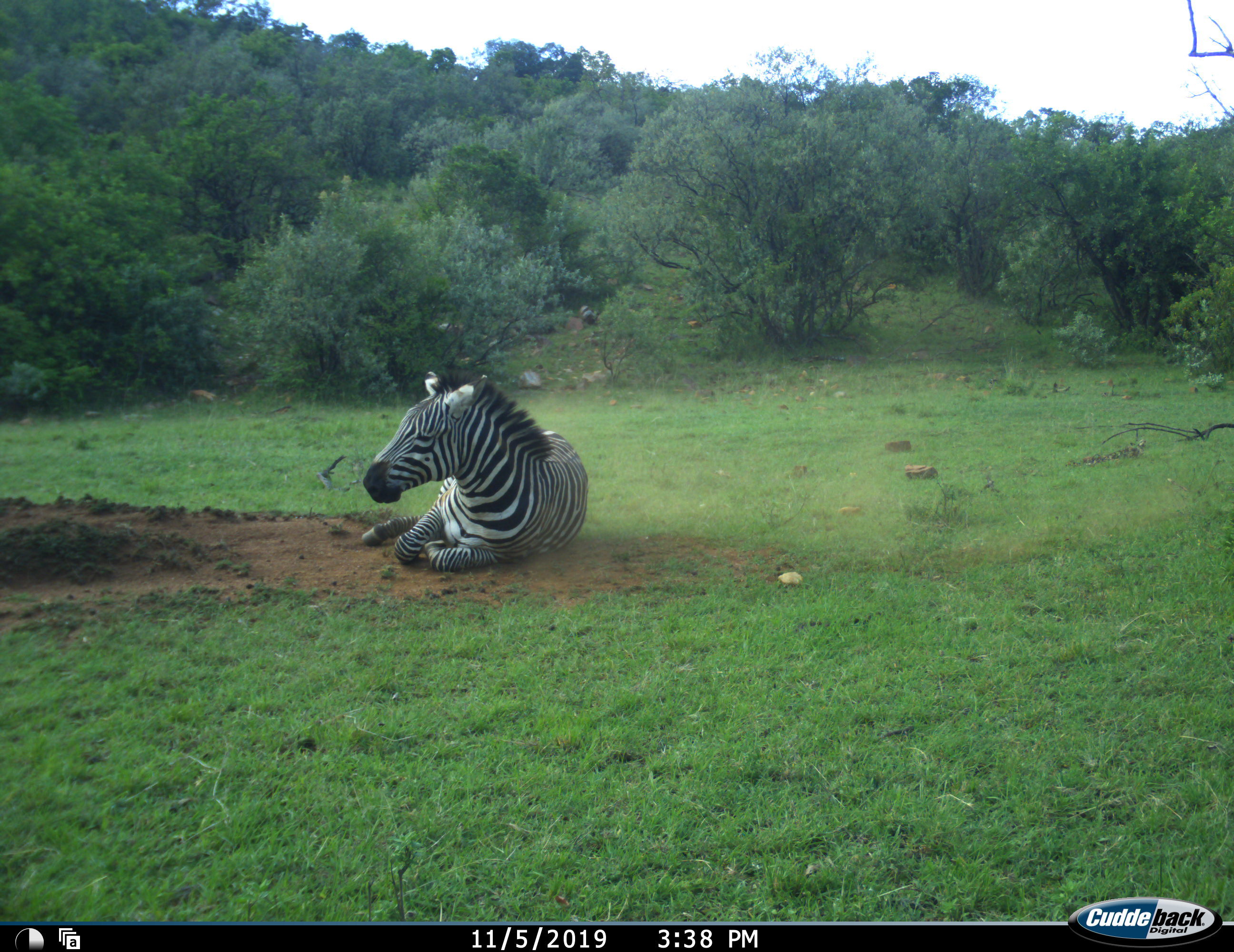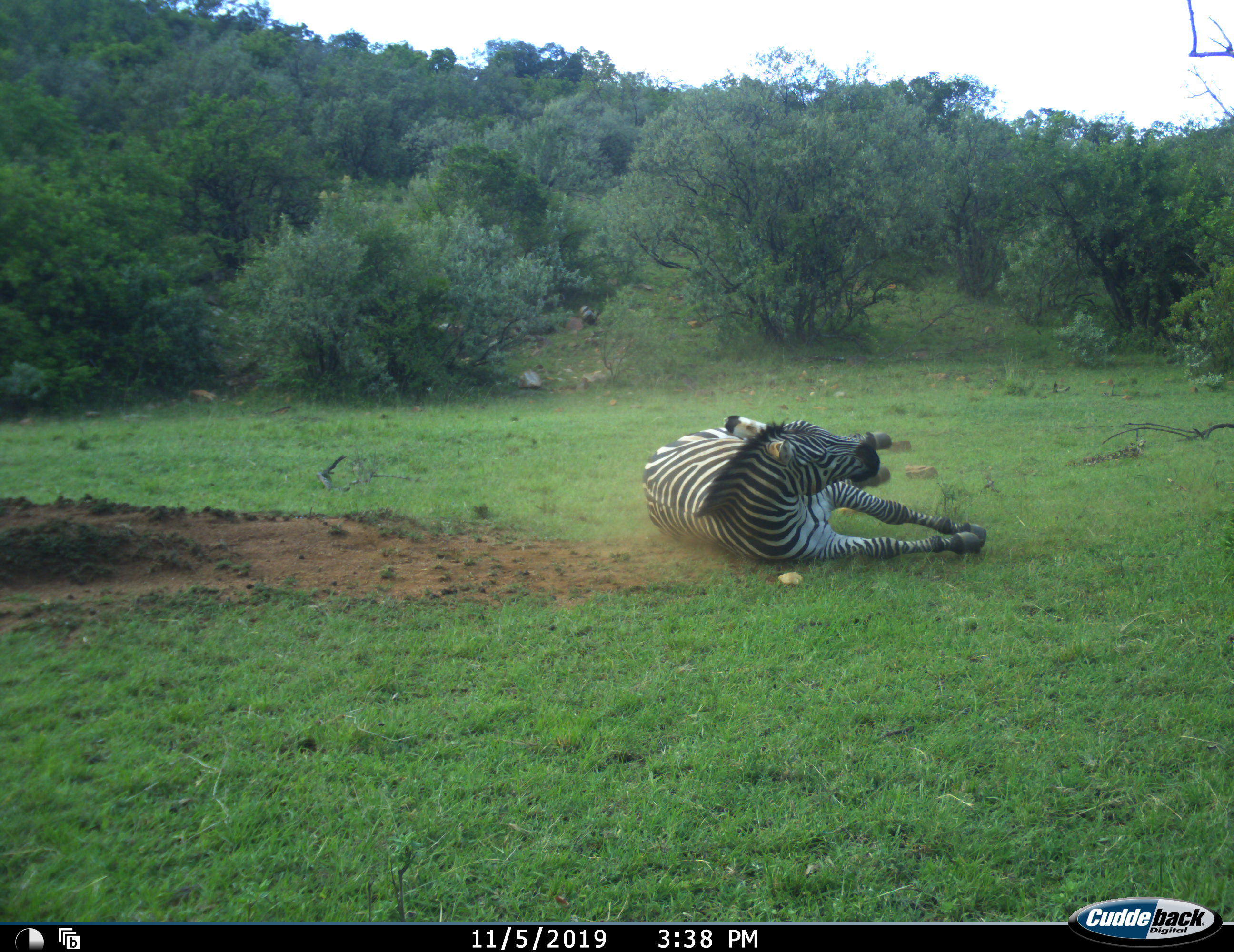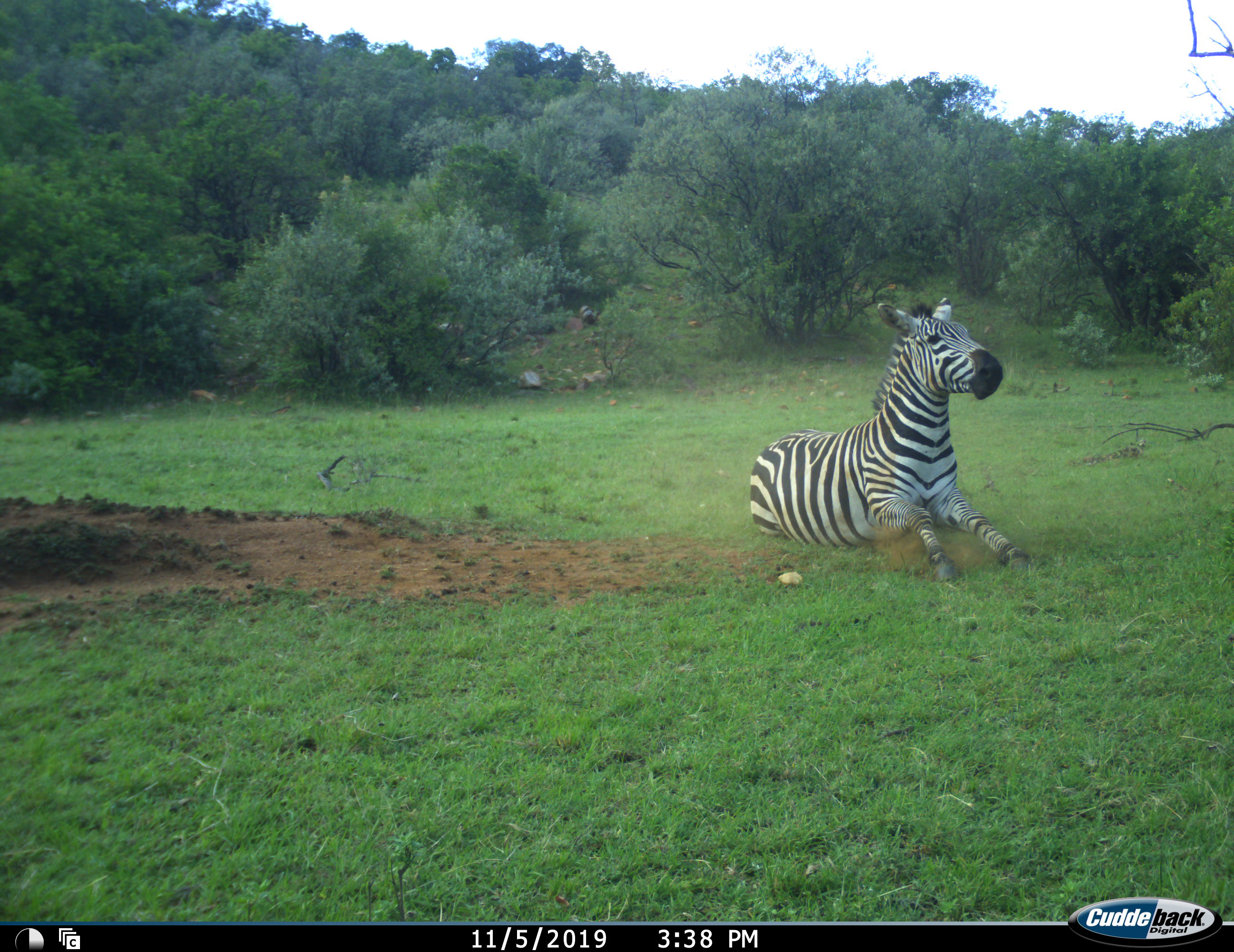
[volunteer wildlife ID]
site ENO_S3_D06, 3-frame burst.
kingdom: Animalia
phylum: Chordata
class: Mammalia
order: Perissodactyla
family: Equidae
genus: Equus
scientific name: Equus quagga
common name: plains zebra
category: zebraplains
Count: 1.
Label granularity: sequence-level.